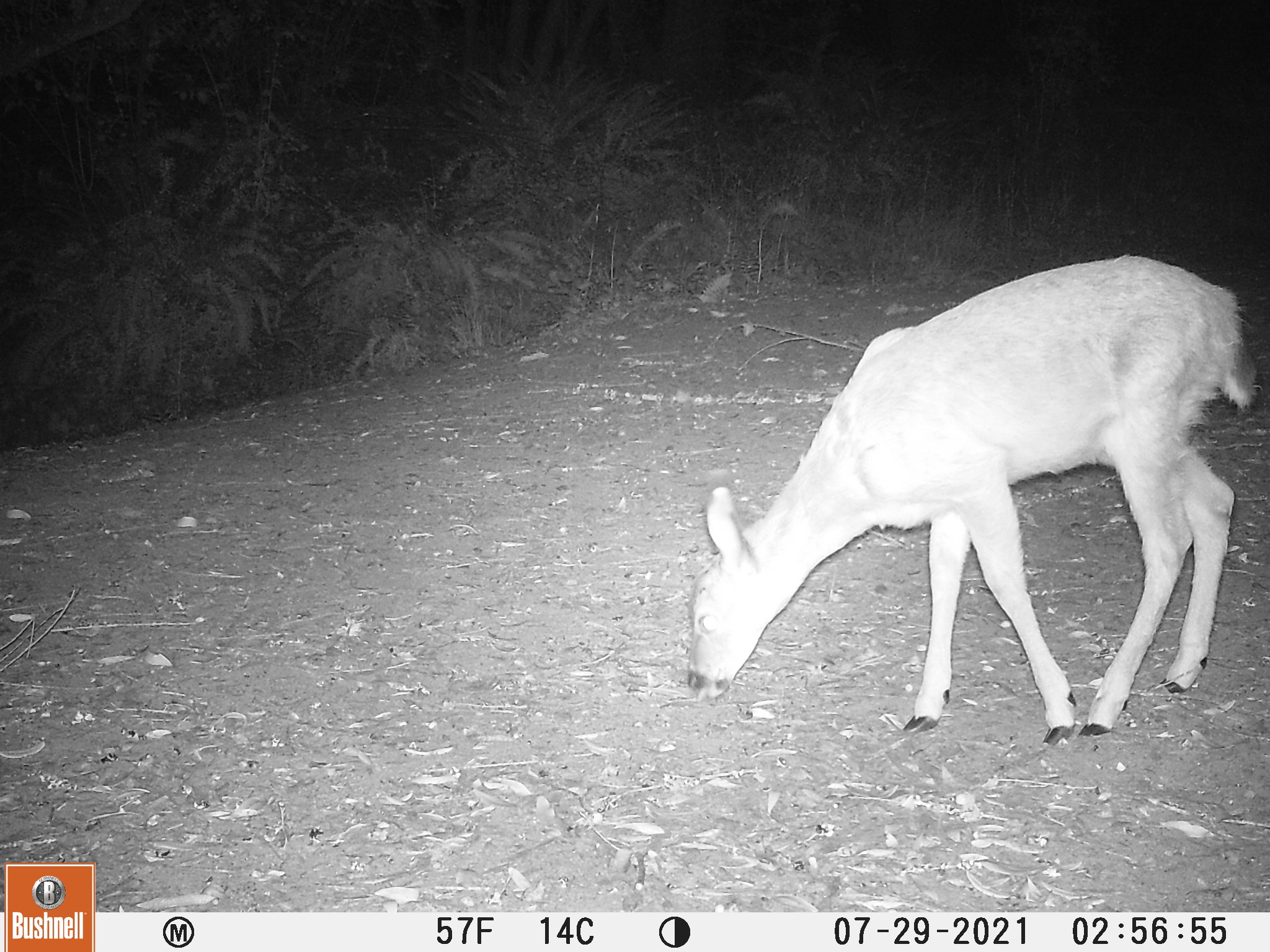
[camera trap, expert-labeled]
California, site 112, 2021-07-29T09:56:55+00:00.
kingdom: Animalia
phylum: Chordata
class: Mammalia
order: Artiodactyla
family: Cervidae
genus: Odocoileus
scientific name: Odocoileus hemionus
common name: mule deer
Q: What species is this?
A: Mule deer (Odocoileus hemionus).